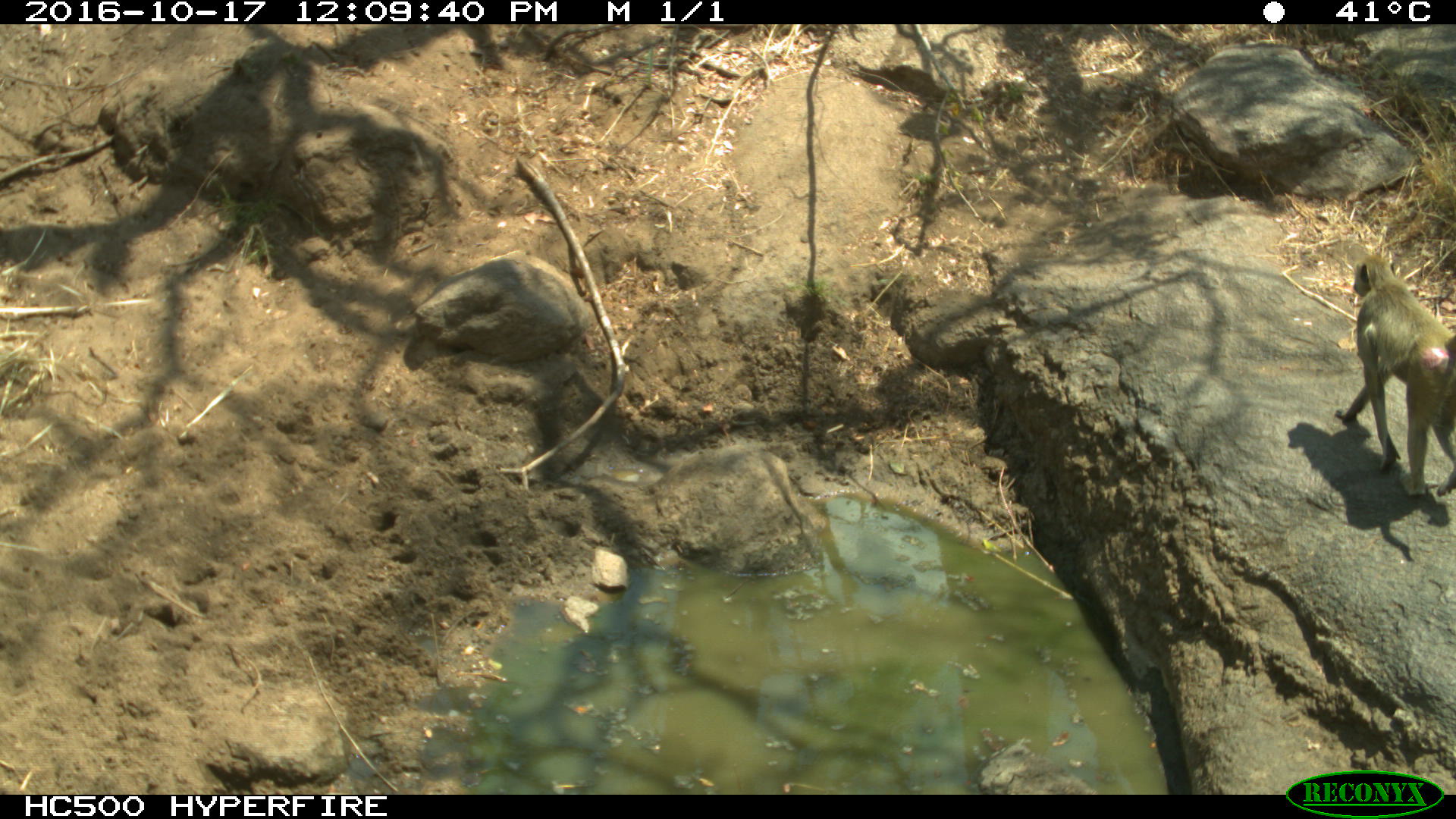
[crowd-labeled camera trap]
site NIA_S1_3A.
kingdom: Animalia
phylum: Chordata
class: Mammalia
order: Primates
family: Cercopithecidae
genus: Papio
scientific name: Papio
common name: baboon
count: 1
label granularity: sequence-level